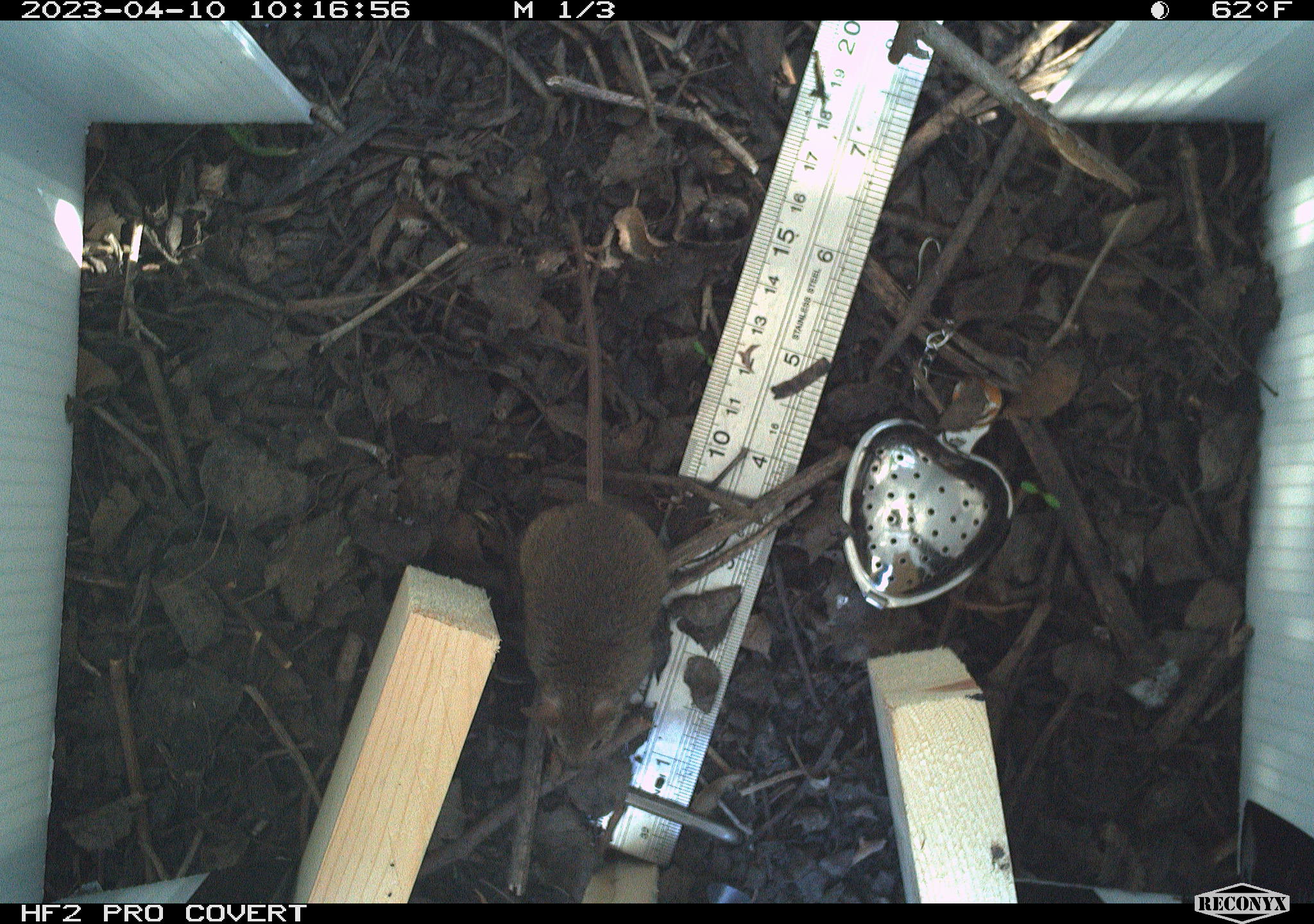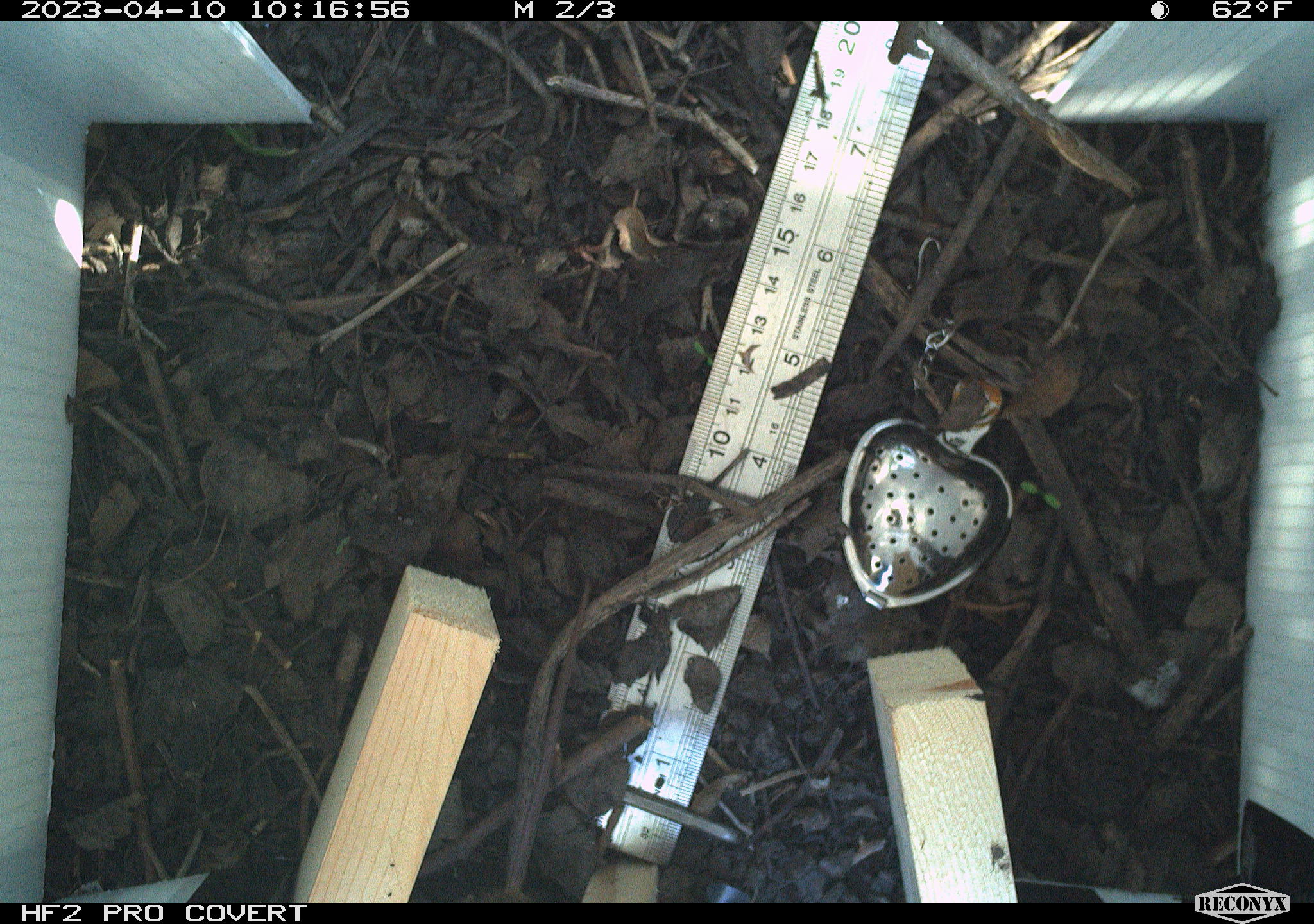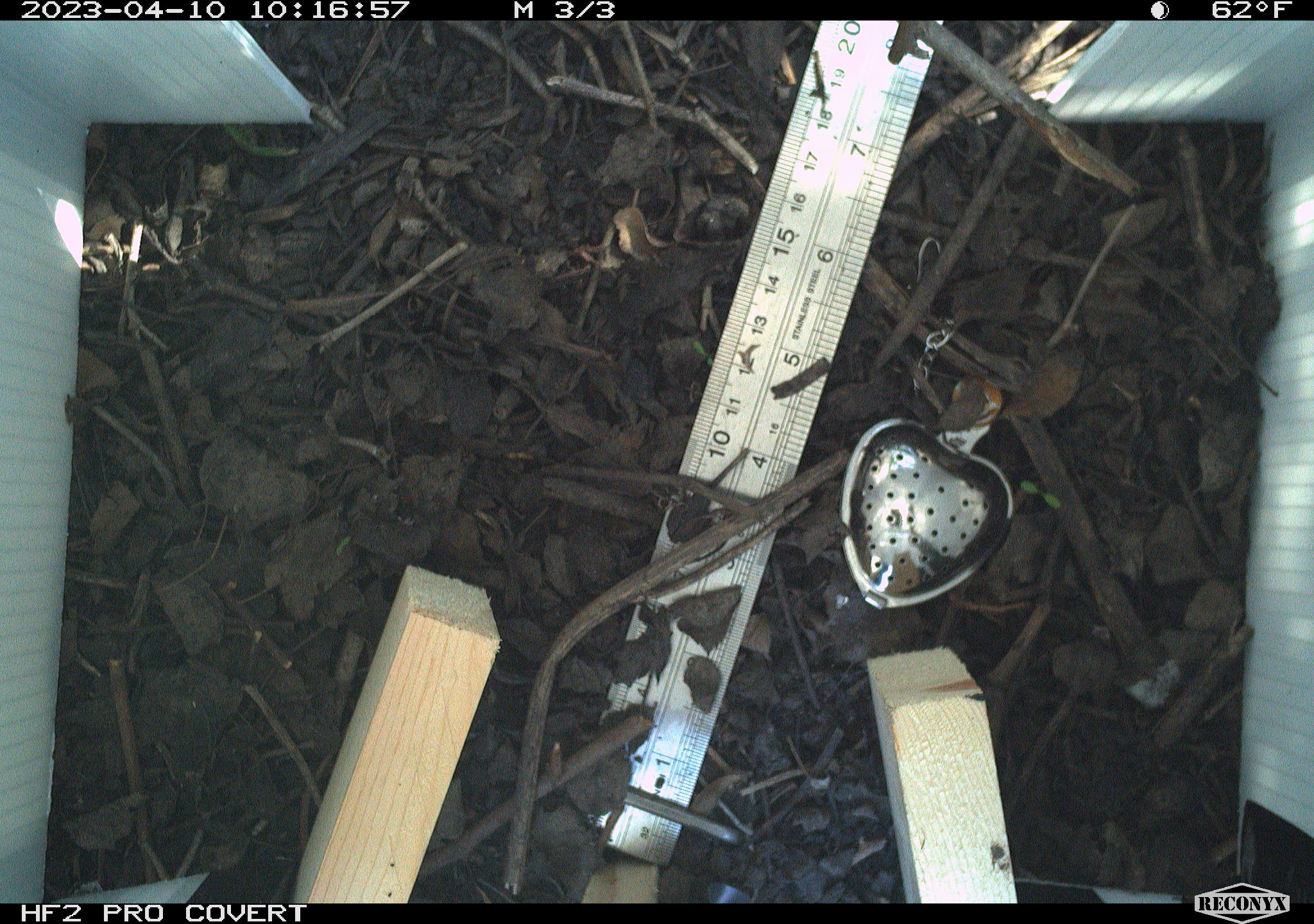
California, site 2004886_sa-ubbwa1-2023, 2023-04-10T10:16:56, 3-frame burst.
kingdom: Animalia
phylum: Chordata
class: Mammalia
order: Rodentia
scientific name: Rodentia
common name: mouse species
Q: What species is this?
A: Mouse species (Rodentia).